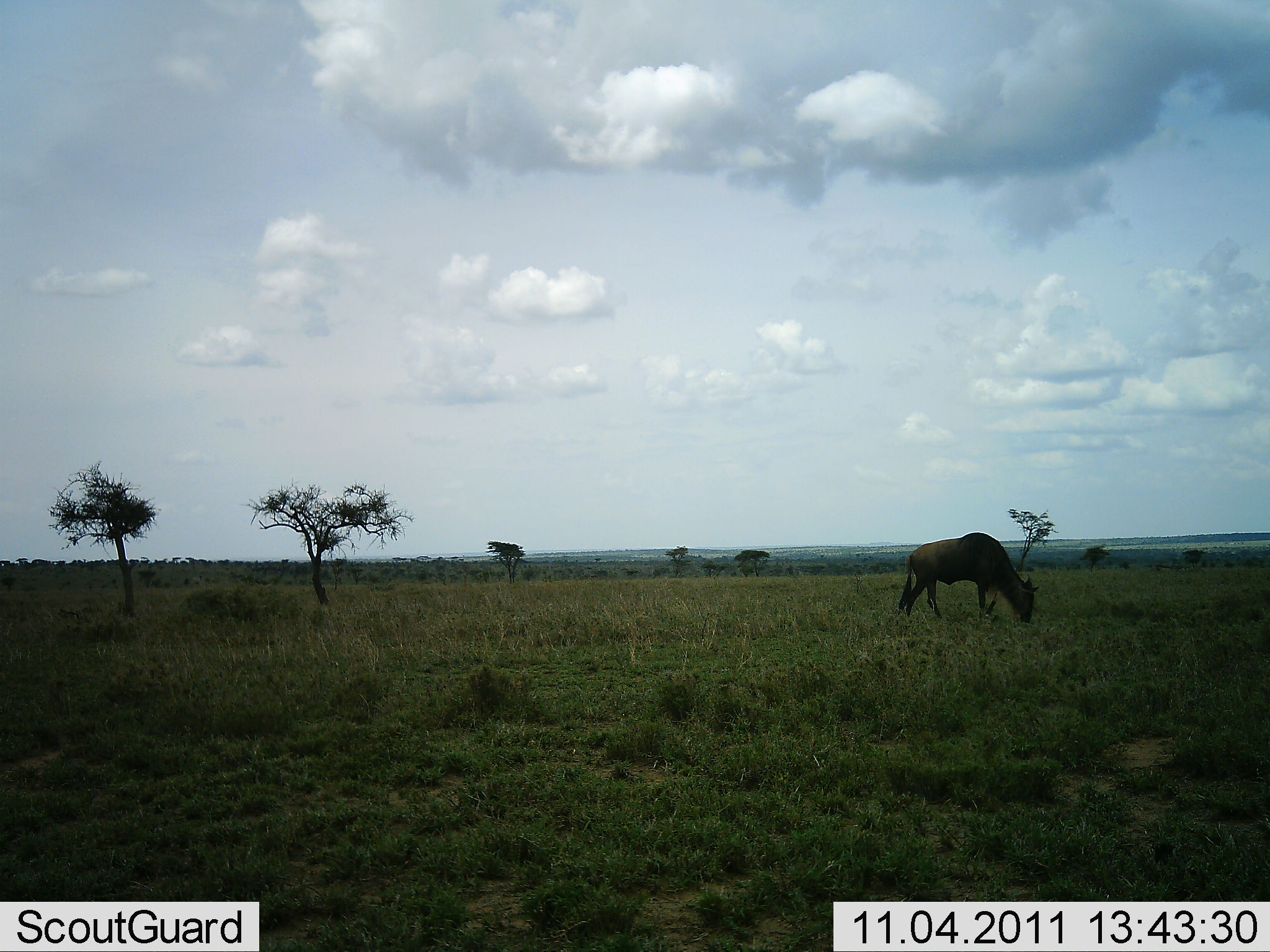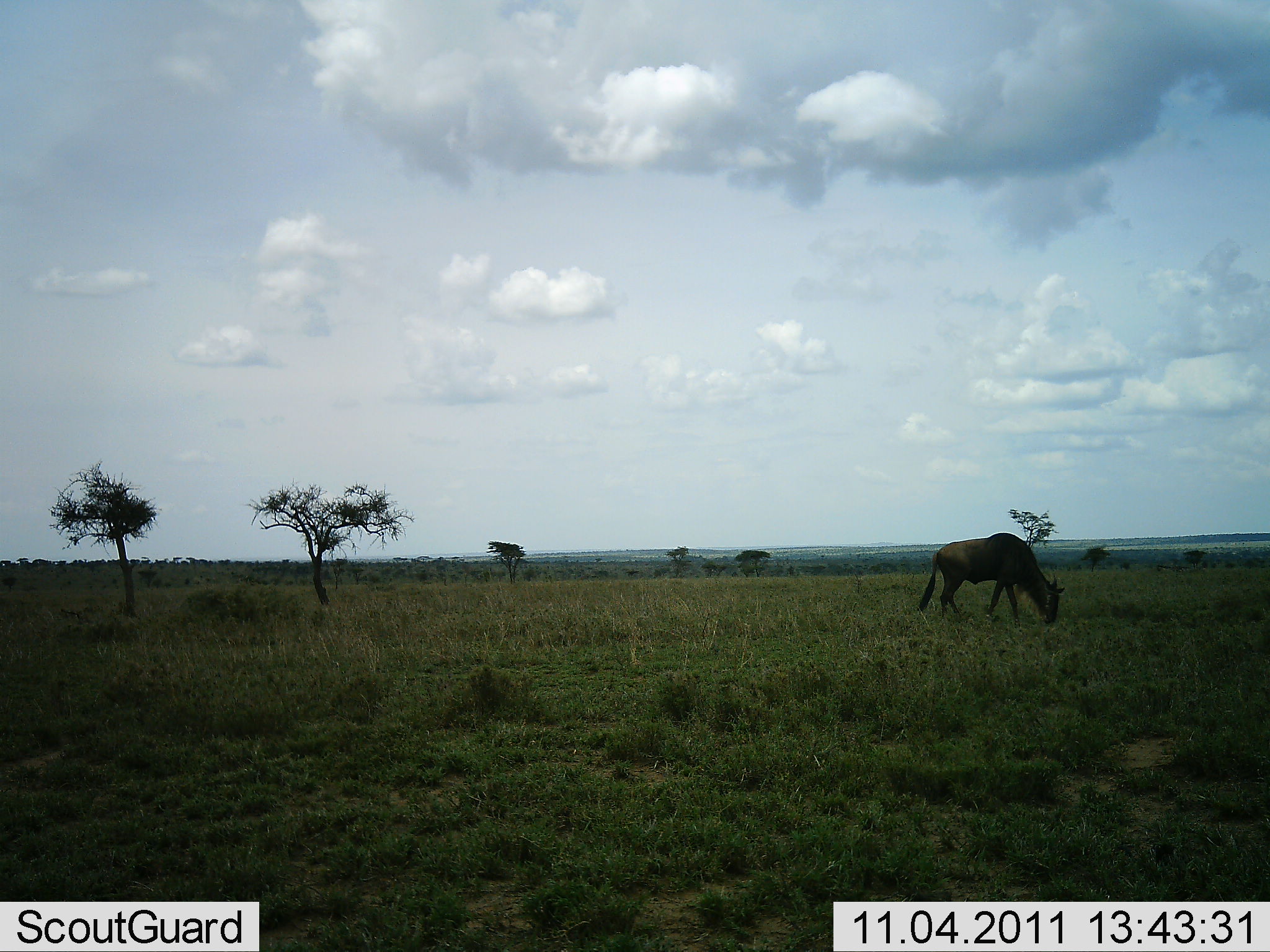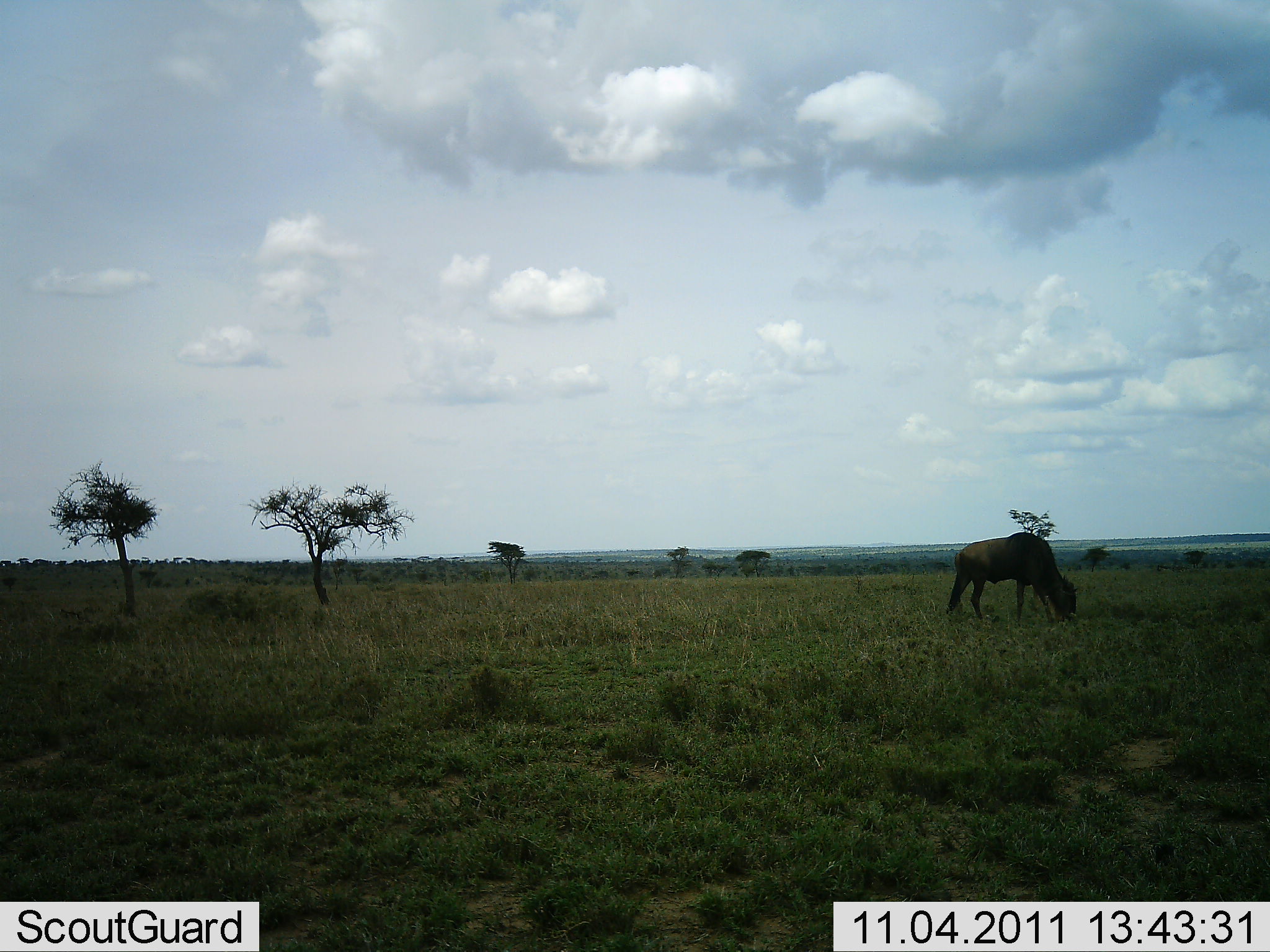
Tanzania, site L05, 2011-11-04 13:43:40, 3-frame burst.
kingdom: Animalia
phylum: Chordata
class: Mammalia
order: Artiodactyla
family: Bovidae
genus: Connochaetes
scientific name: Connochaetes taurinus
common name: blue wildebeest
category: wildebeest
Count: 1.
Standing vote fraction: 0%.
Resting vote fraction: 0%.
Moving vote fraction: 33%.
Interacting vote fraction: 0%.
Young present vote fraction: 0%.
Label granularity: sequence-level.